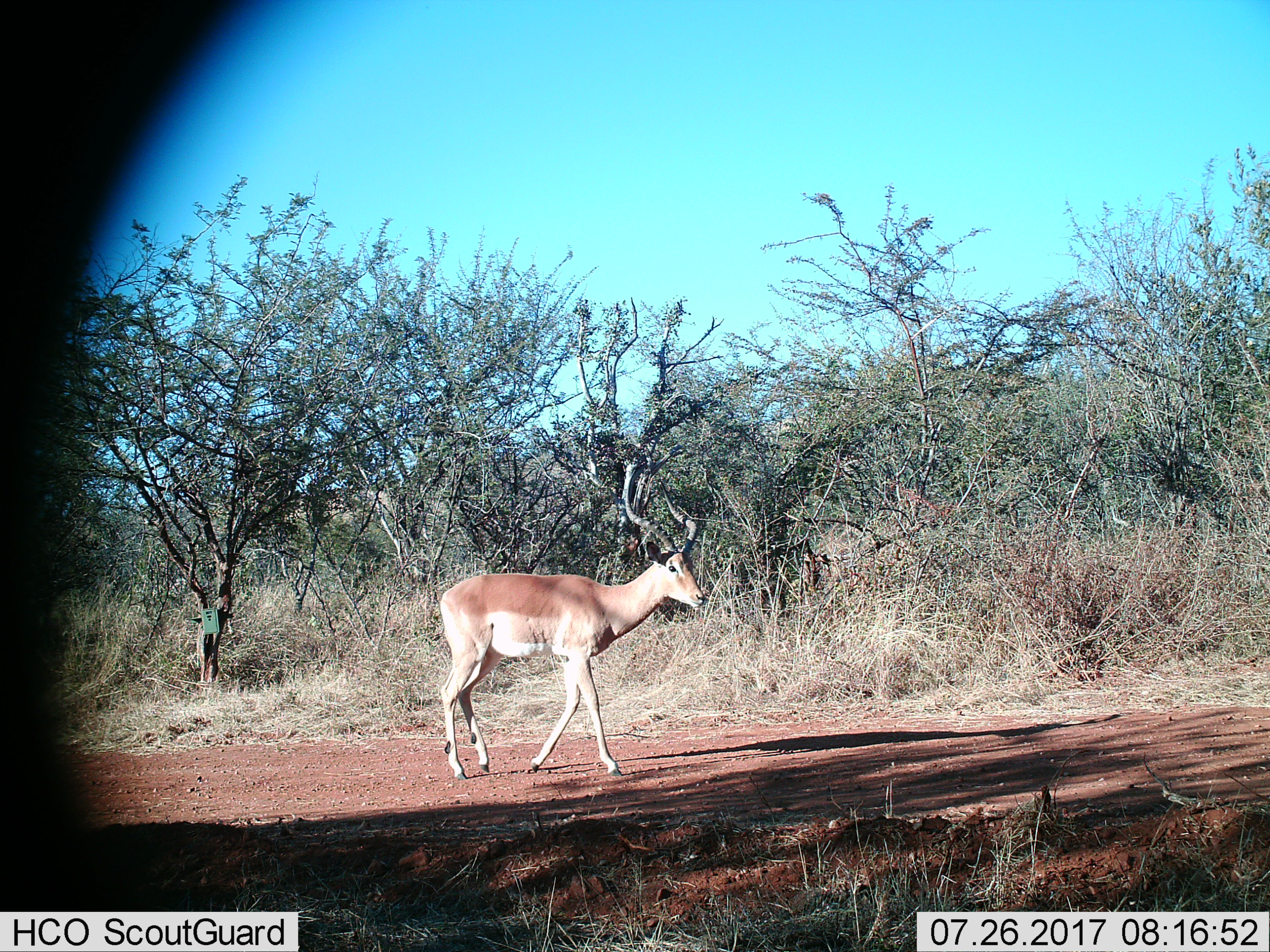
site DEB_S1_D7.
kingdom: Animalia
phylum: Chordata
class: Mammalia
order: Artiodactyla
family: Bovidae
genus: Aepyceros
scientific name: Aepyceros melampus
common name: impala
Impala (Aepyceros melampus), count 1. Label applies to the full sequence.